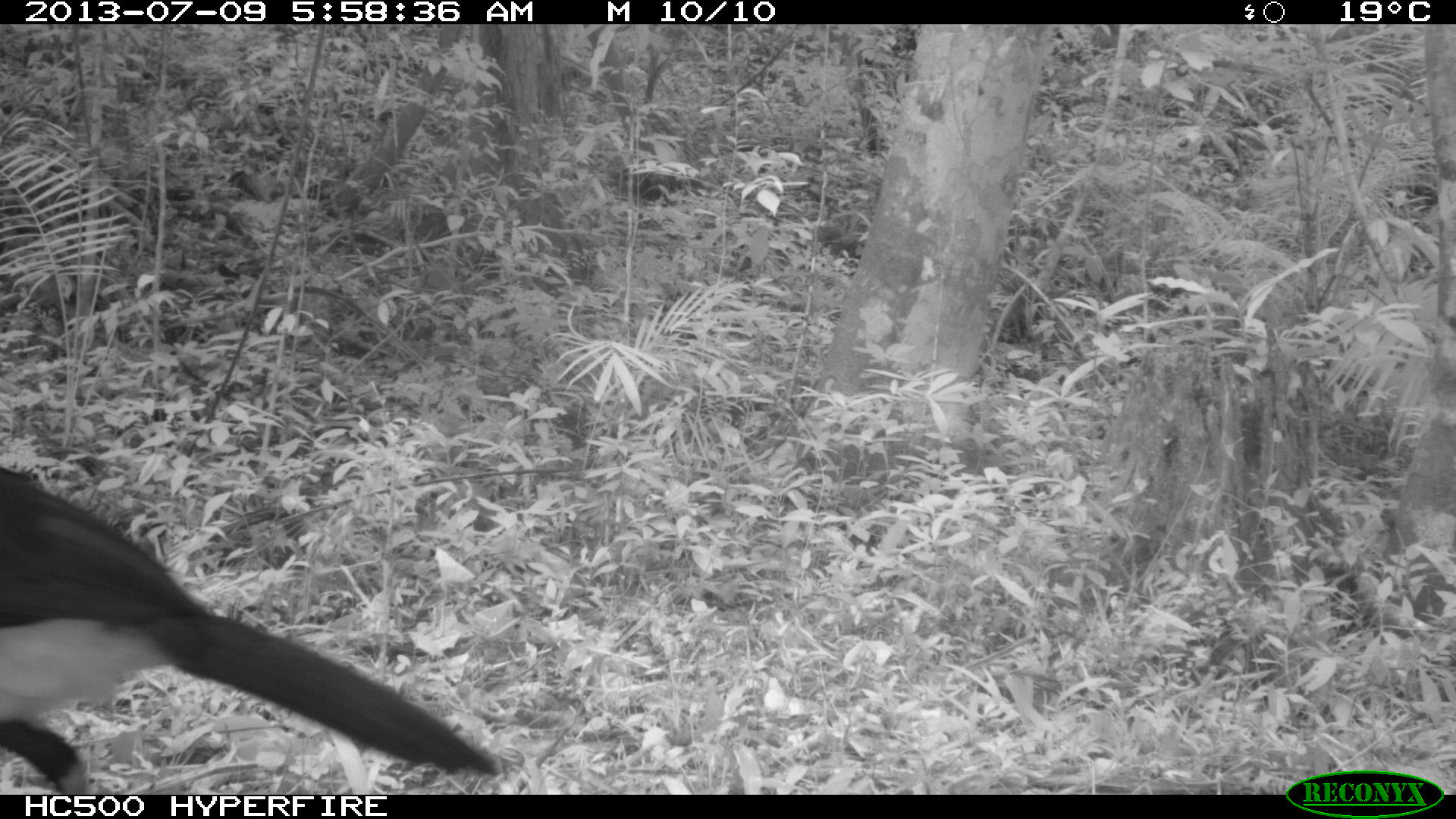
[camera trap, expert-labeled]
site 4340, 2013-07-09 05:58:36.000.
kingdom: Animalia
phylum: Chordata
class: Aves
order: Galliformes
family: Cracidae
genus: Crax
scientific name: Crax rubra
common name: great curassow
Crax rubra (great curassow), count 1, sex male.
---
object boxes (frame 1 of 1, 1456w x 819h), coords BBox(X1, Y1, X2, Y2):
crax rubra: BBox(0, 465, 501, 794)